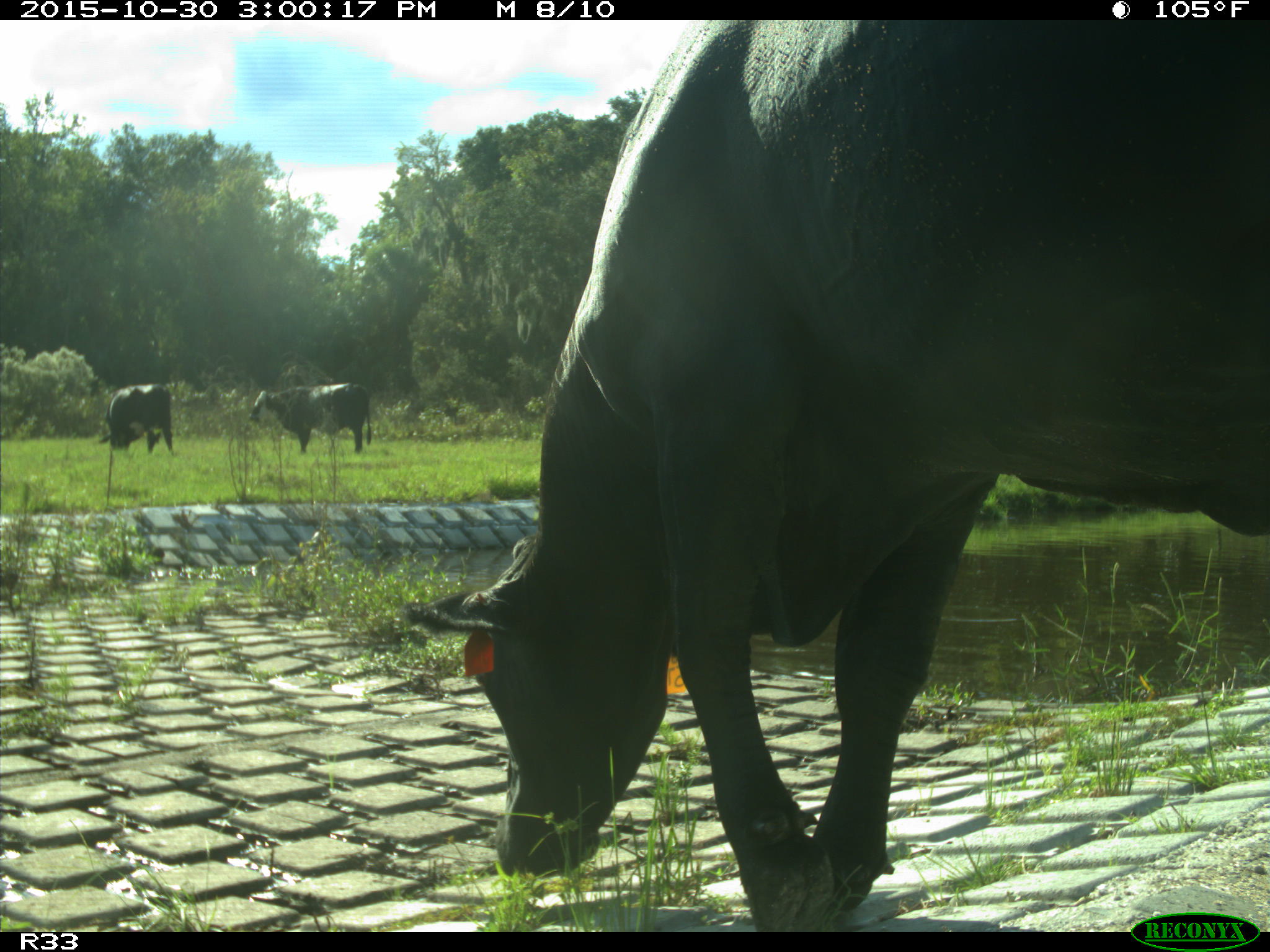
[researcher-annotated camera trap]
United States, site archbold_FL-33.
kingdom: Animalia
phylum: Chordata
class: Mammalia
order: Artiodactyla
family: Bovidae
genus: Bos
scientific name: Bos taurus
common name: domestic cow